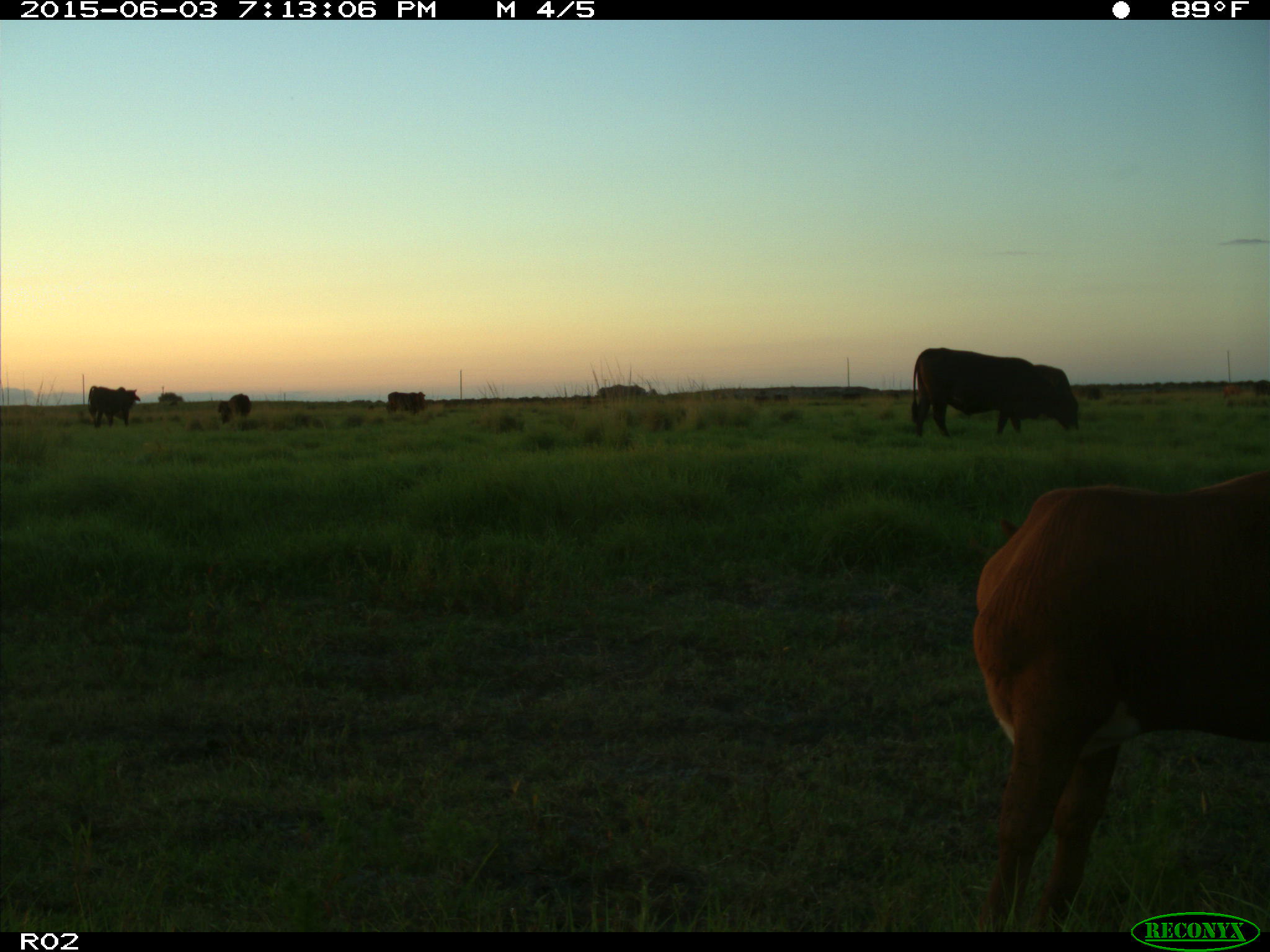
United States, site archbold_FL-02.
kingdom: Animalia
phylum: Chordata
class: Mammalia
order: Artiodactyla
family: Bovidae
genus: Bos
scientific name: Bos taurus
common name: domestic cow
Bos taurus (domestic cow).